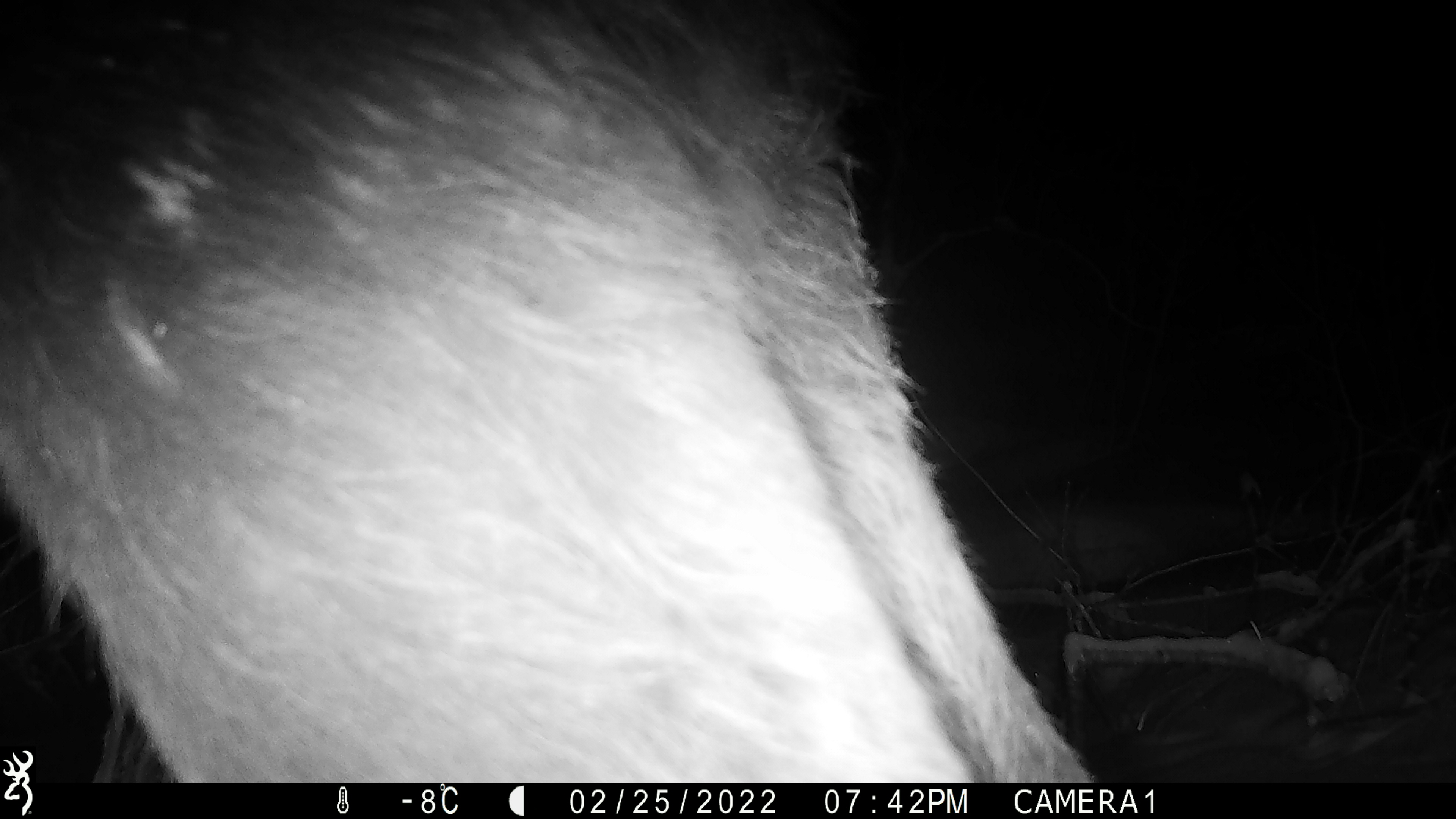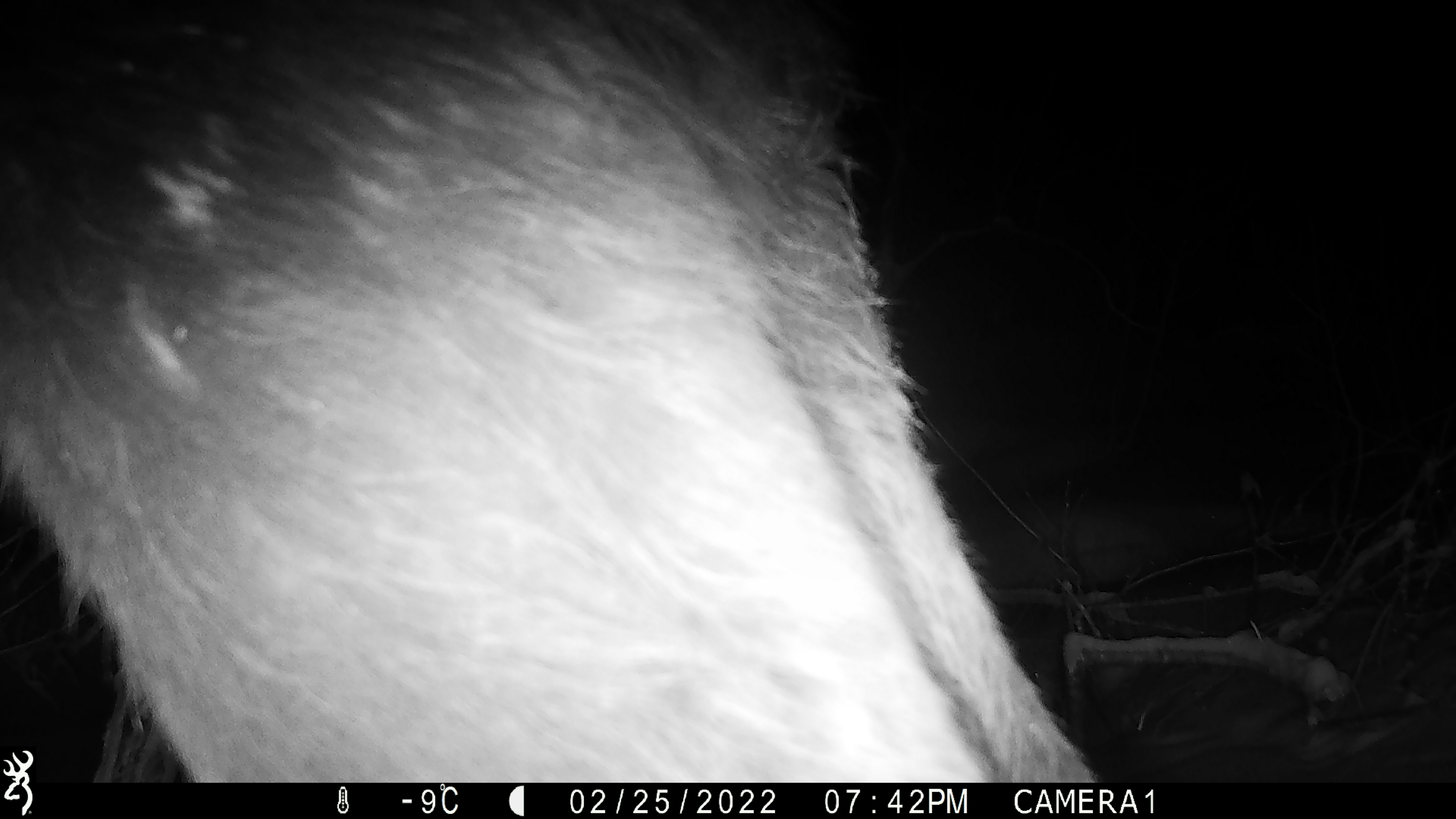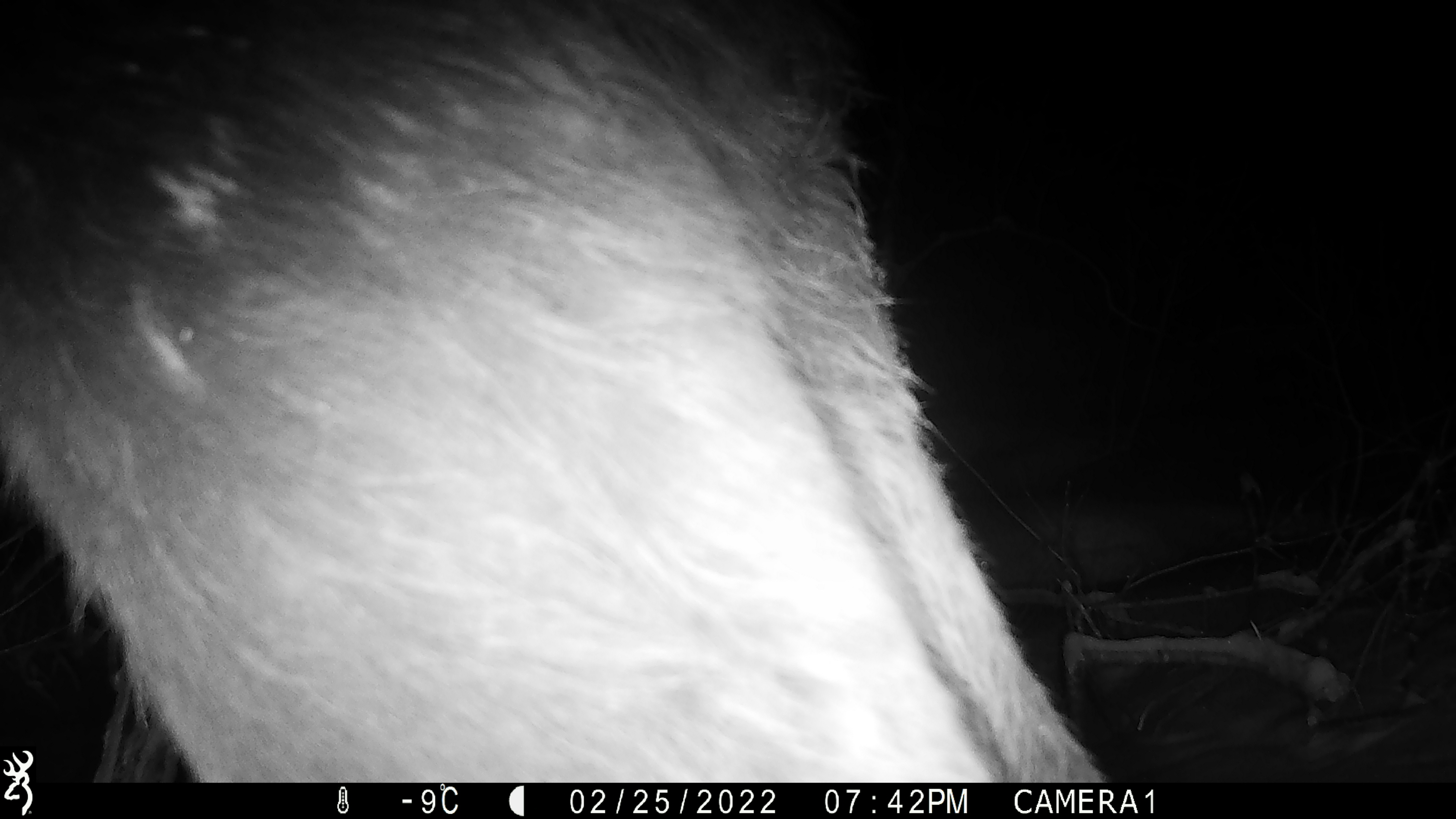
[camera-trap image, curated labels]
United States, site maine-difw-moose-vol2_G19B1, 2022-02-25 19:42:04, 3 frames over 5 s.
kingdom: Animalia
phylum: Chordata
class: Mammalia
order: Artiodactyla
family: Cervidae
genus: Alces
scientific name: Alces alces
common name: moose